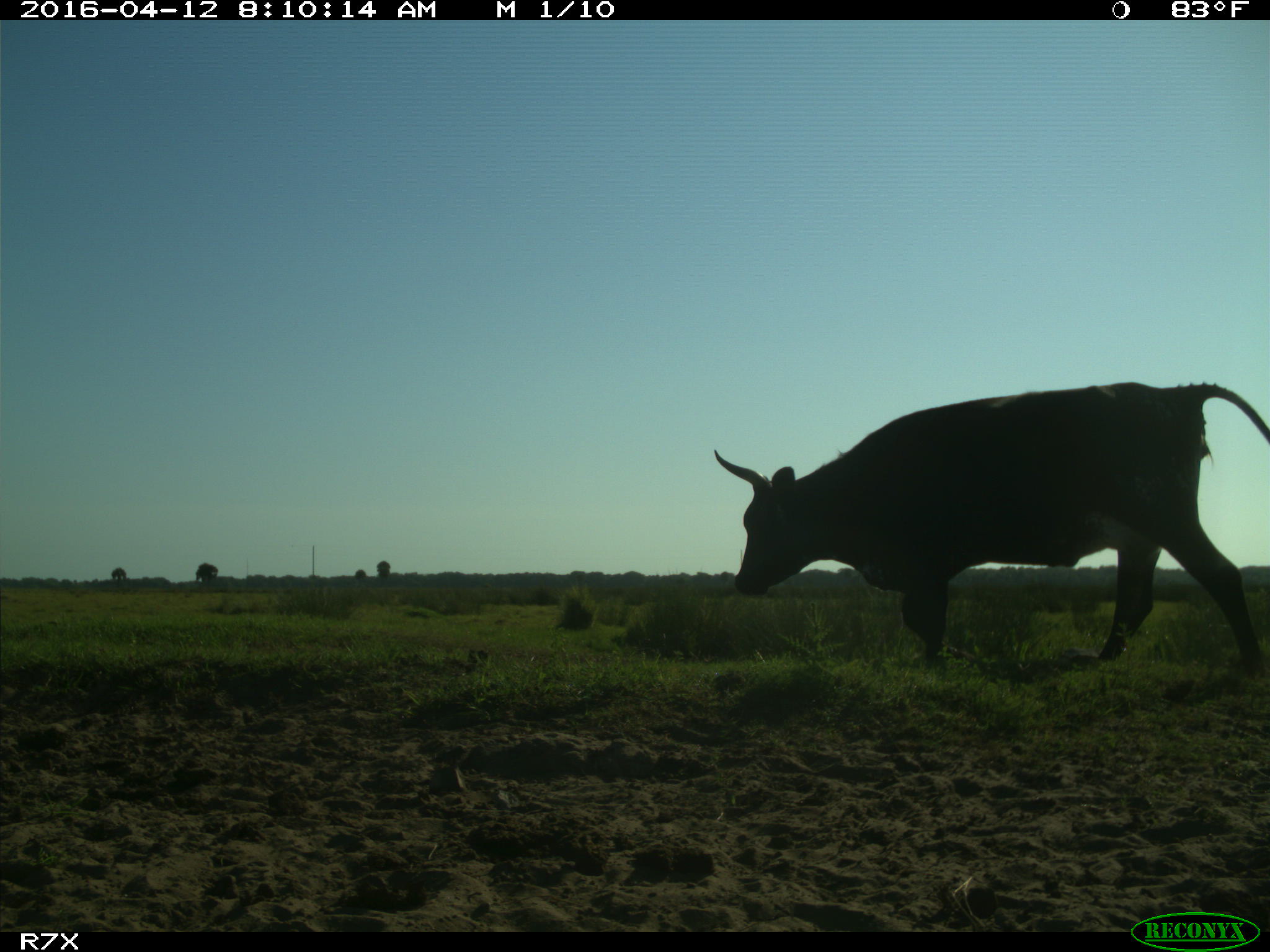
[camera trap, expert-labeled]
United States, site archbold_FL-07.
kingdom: Animalia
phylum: Chordata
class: Mammalia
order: Artiodactyla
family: Bovidae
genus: Bos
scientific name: Bos taurus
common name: domestic cow